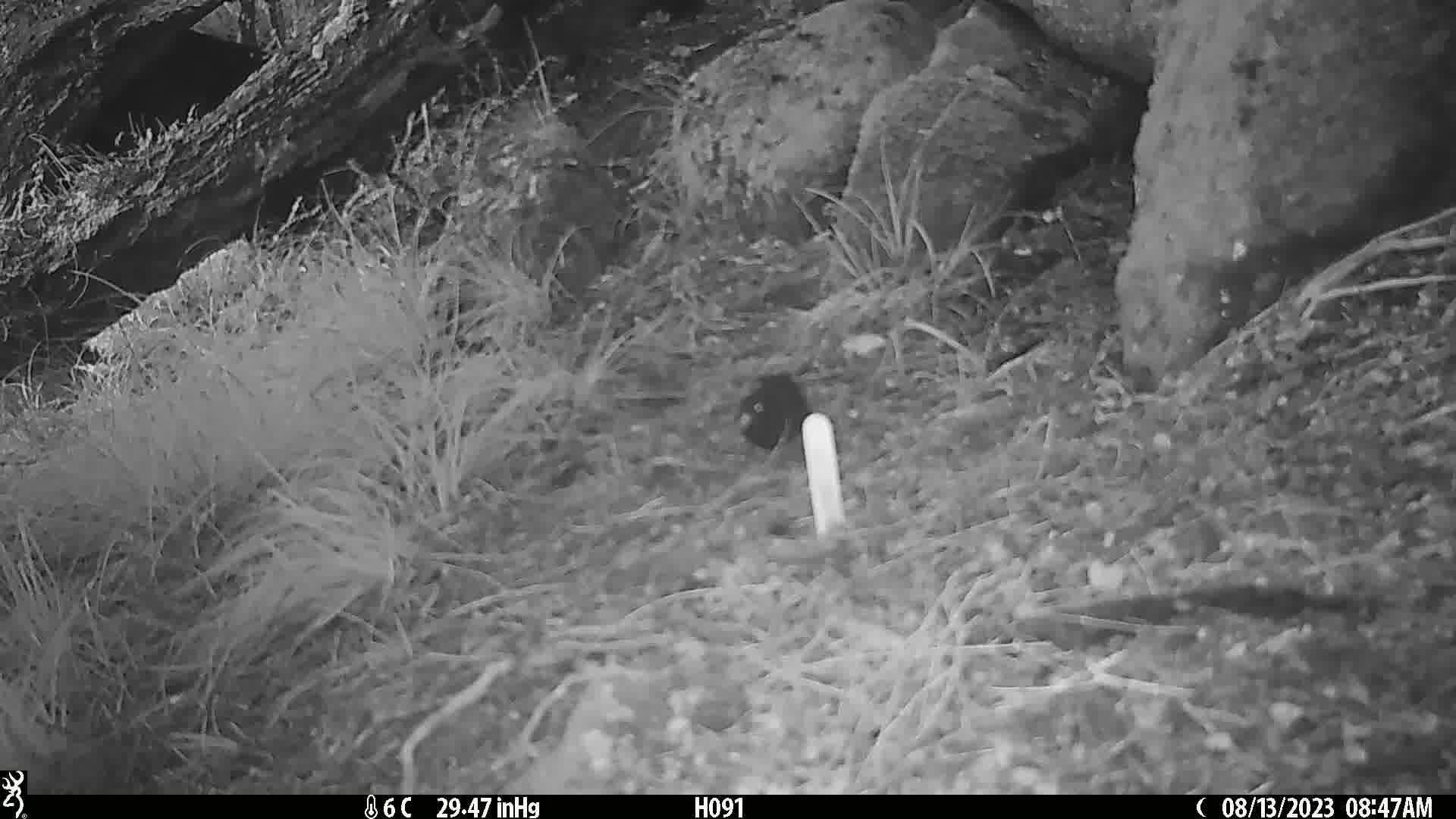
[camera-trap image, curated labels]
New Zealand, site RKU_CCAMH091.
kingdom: Animalia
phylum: Chordata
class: Aves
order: Passeriformes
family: Turdidae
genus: Turdus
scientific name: Turdus merula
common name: eurasian blackbird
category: blackbird